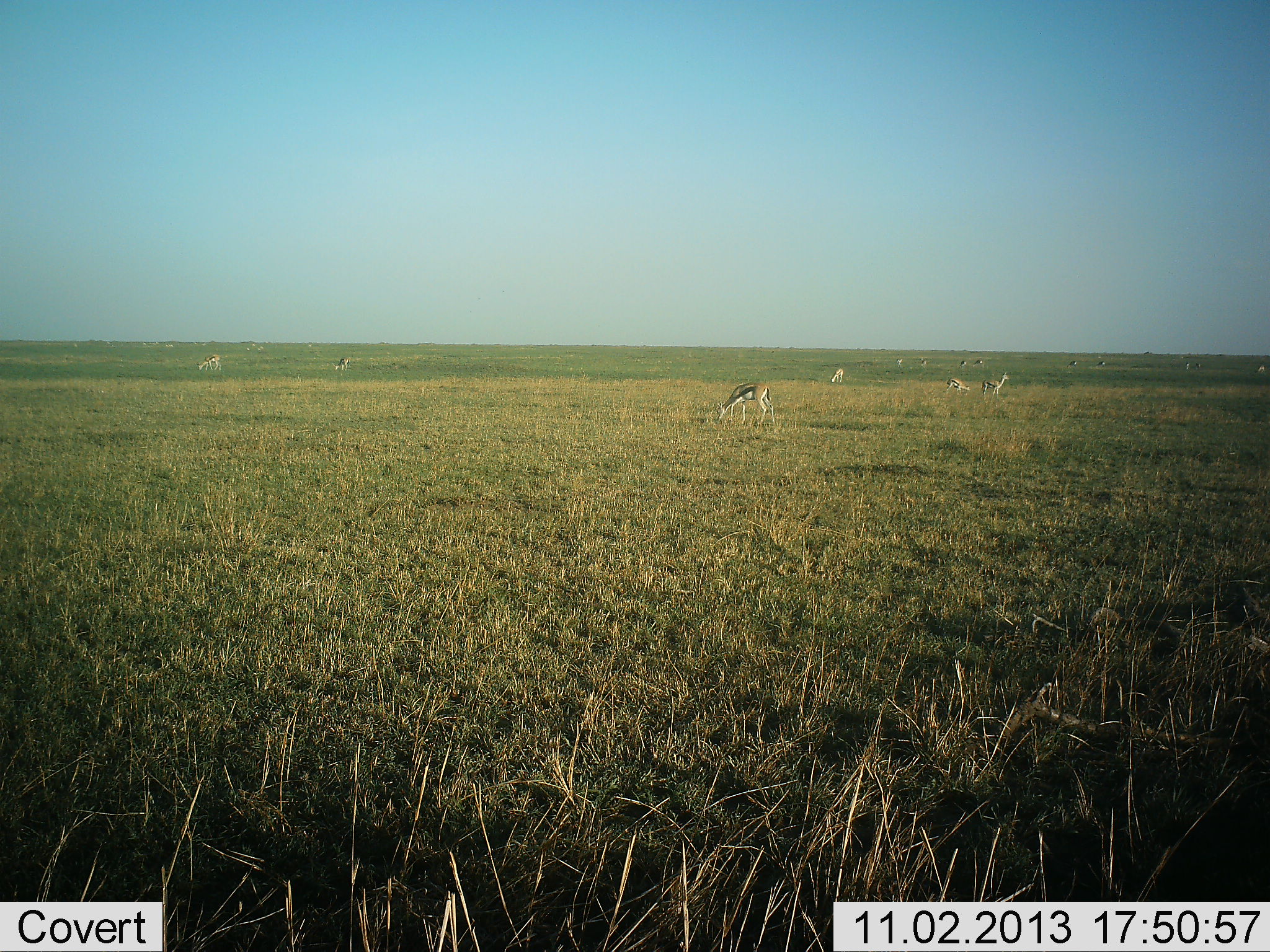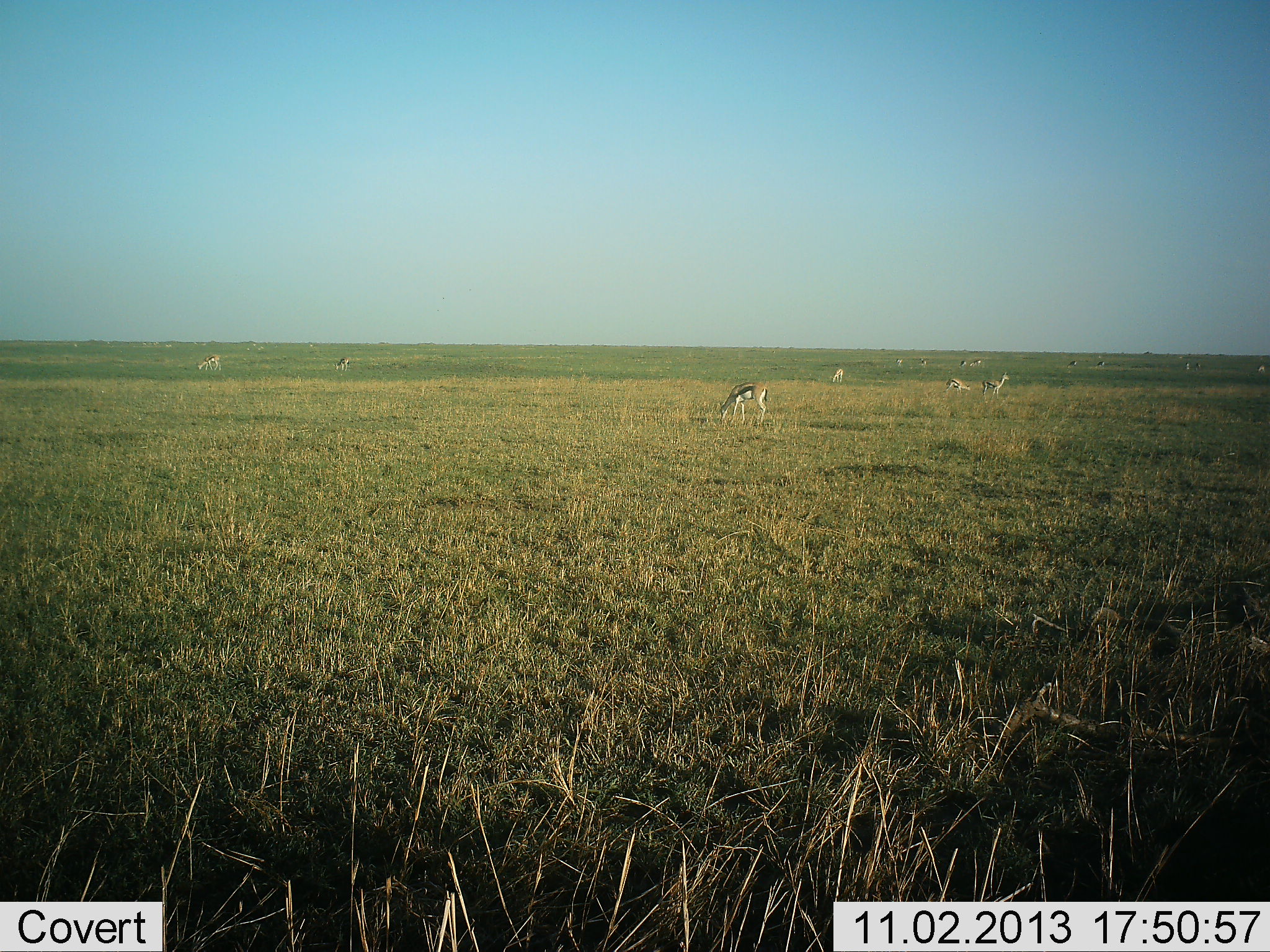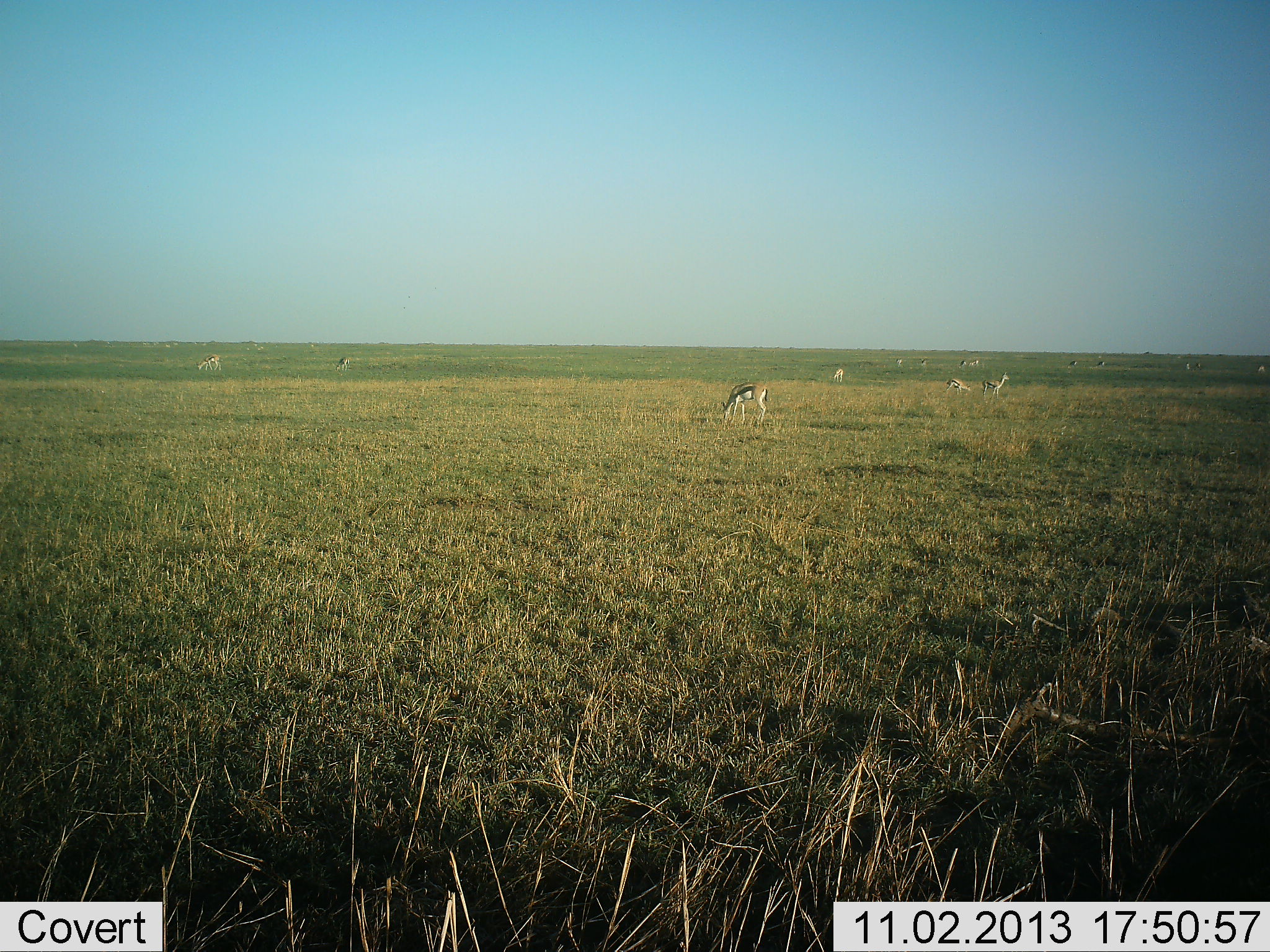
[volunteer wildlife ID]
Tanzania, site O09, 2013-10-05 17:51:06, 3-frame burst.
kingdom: Animalia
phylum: Chordata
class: Mammalia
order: Artiodactyla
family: Bovidae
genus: Eudorcas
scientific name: Eudorcas thomsonii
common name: thomson's gazelle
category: gazellethomsons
Gazellethomsons (thomson's gazelle) (Eudorcas thomsonii), count 11-50. Behavior (volunteer vote fractions): standing 40%, resting 3%, moving 20%, interacting 0%. Young present (vote fraction): 0%. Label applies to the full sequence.